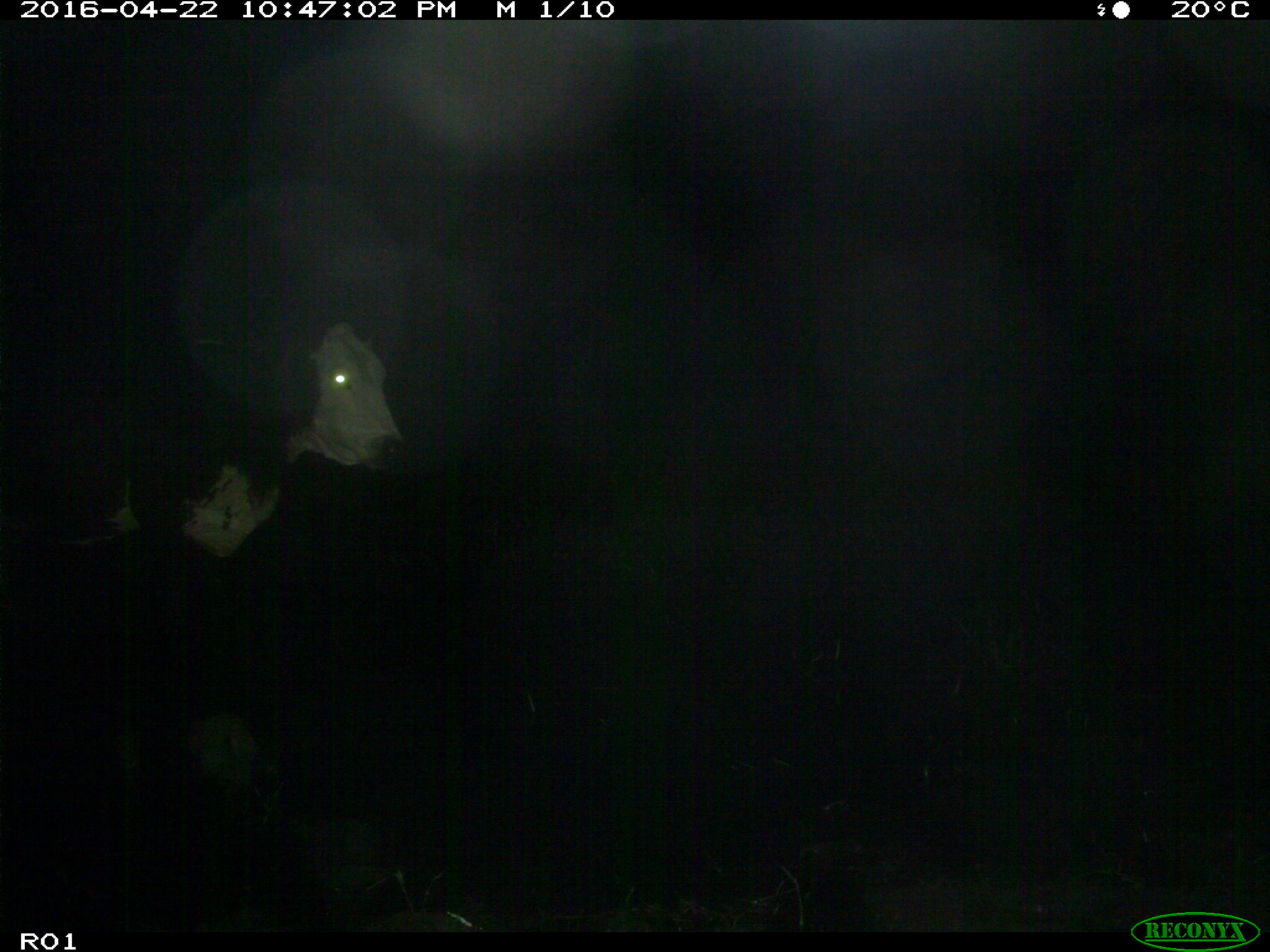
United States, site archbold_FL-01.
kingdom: Animalia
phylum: Chordata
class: Mammalia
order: Artiodactyla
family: Bovidae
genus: Bos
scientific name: Bos taurus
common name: domestic cow